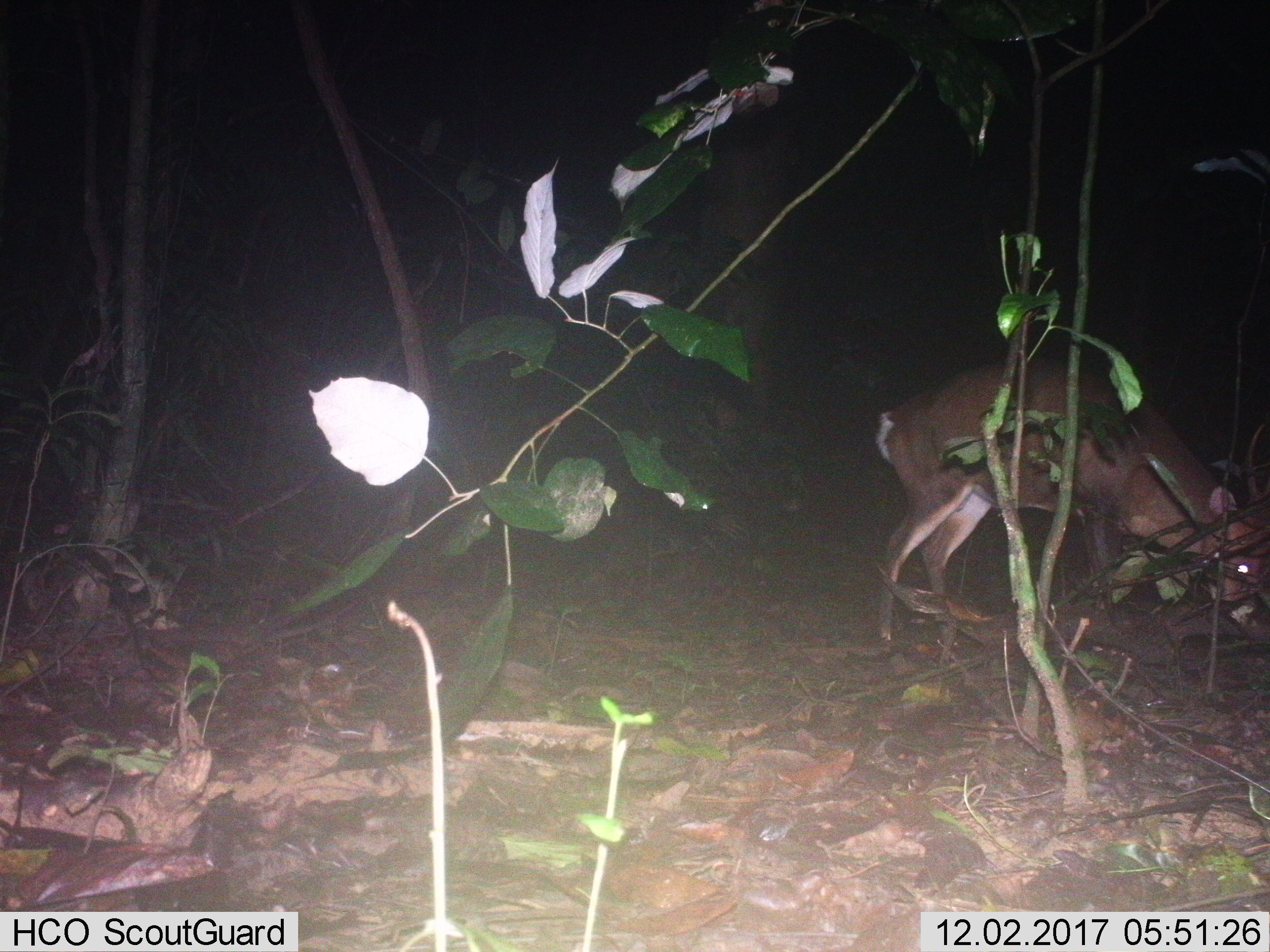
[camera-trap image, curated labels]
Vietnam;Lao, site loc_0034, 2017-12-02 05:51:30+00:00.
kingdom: Animalia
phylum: Chordata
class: Mammalia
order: Artiodactyla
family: Cervidae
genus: Muntiacus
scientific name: Muntiacus vuquangensis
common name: large-antlered muntjac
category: large antlered muntjac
Large antlered muntjac (large-antlered muntjac) (Muntiacus vuquangensis). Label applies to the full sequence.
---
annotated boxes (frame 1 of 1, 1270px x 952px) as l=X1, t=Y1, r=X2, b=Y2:
large antlered muntjac: l=872, t=356, r=1267, b=645